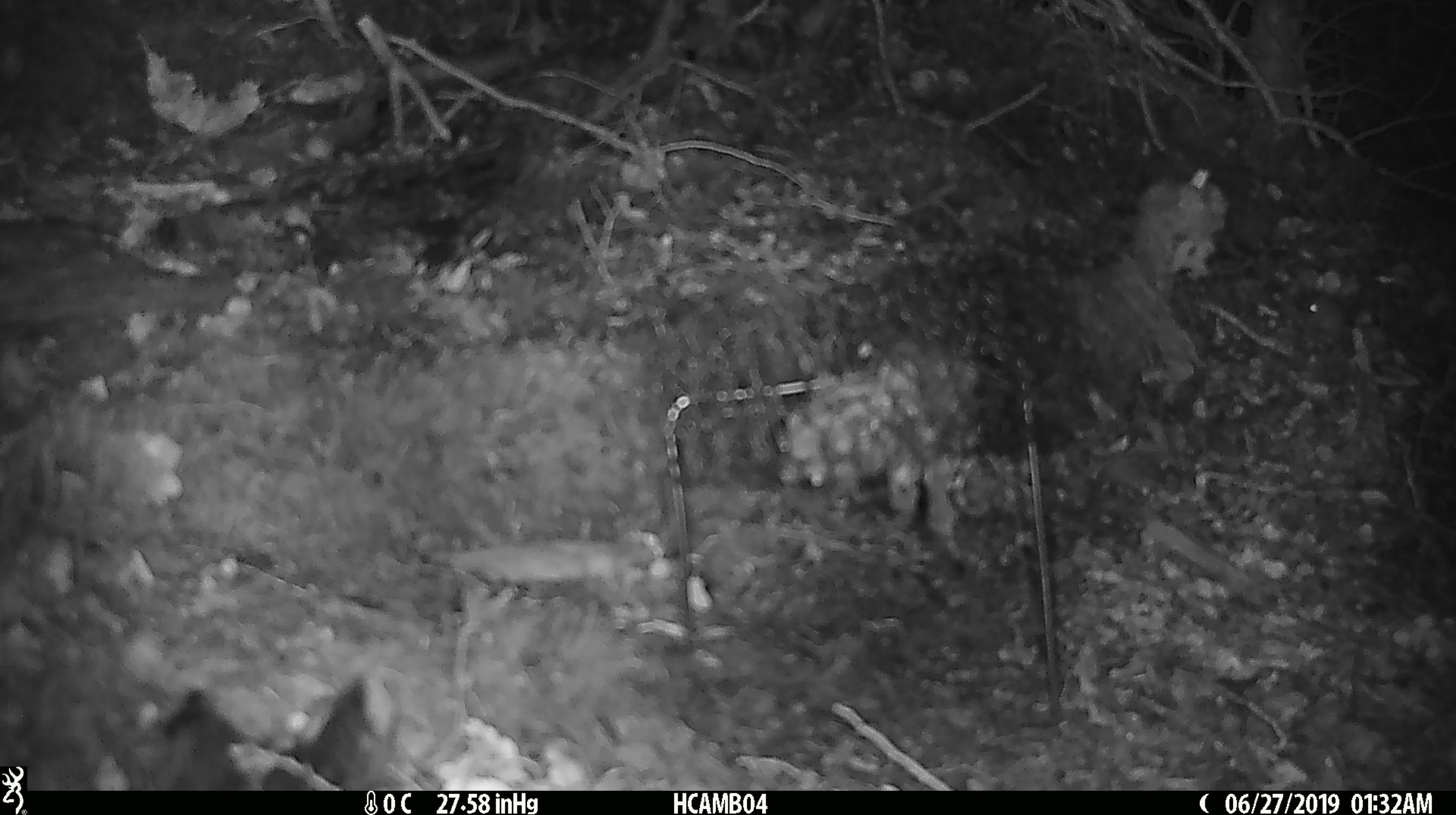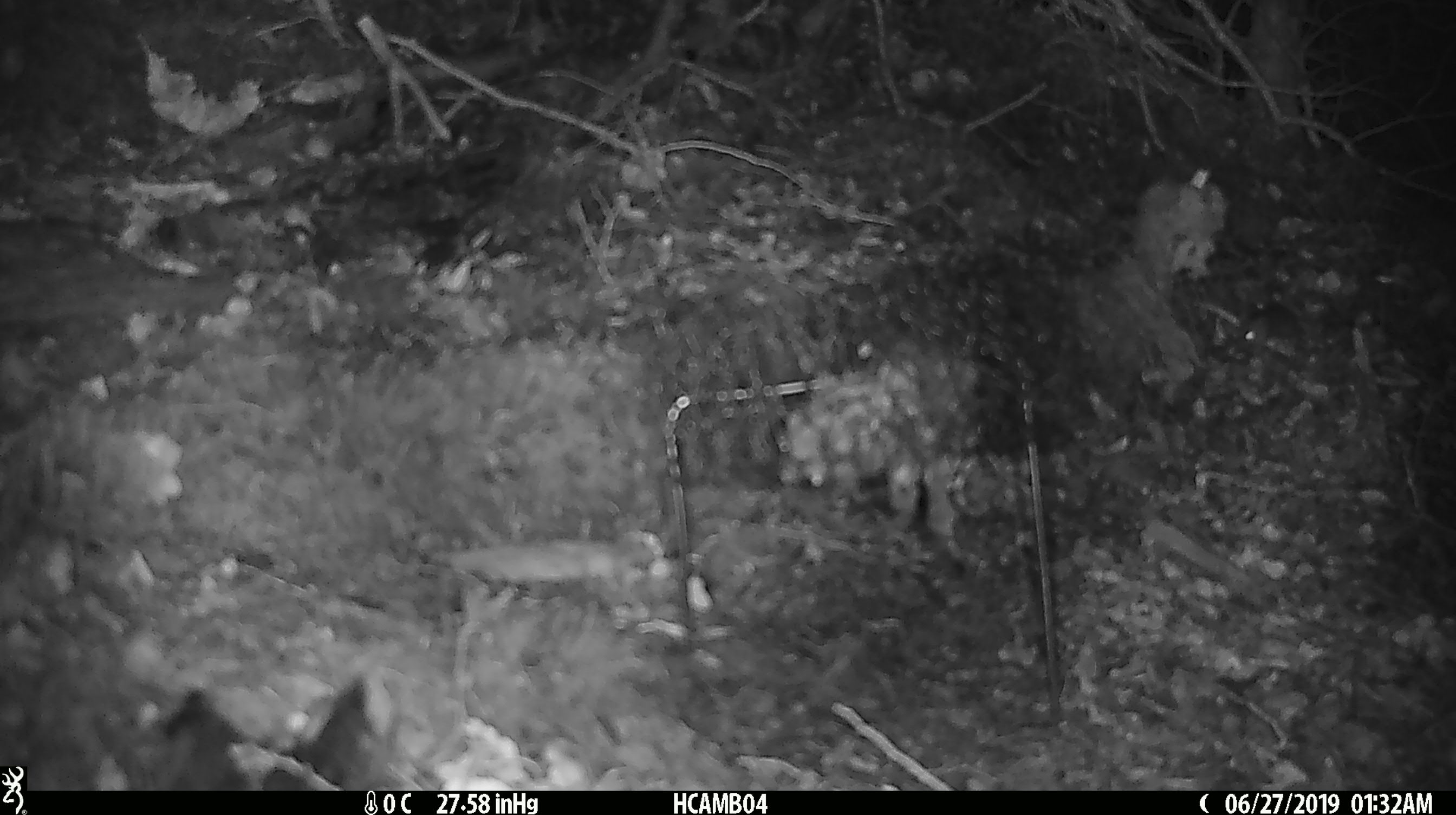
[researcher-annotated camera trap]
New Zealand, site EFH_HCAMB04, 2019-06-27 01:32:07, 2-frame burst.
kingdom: Animalia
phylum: Chordata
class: Mammalia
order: Rodentia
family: Muridae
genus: Mus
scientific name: Mus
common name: mouse